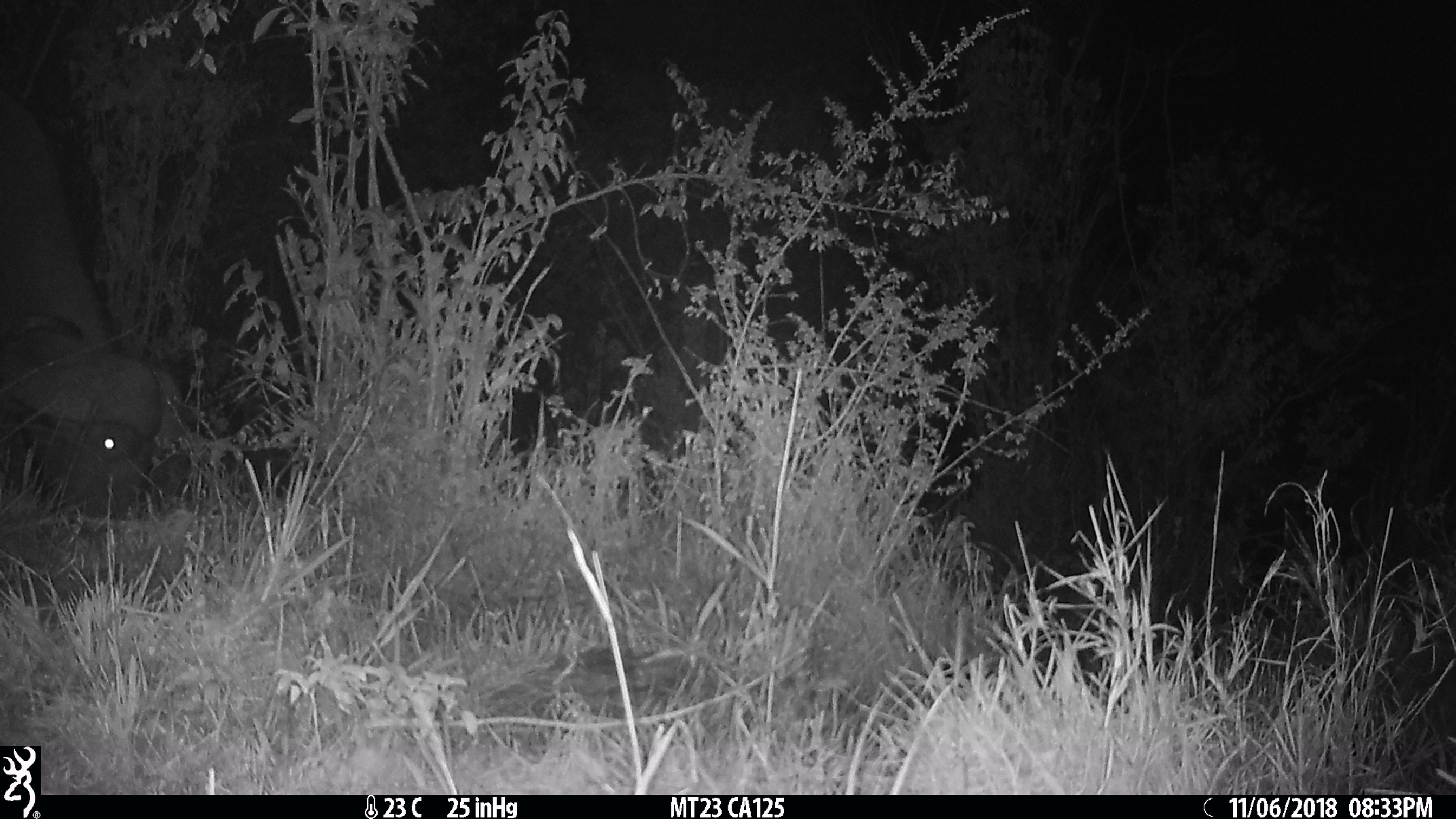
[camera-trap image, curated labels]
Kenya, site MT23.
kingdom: Animalia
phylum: Chordata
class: Mammalia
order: Artiodactyla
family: Bovidae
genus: Syncerus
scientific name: Syncerus caffer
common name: buffalo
Buffalo (Syncerus caffer).